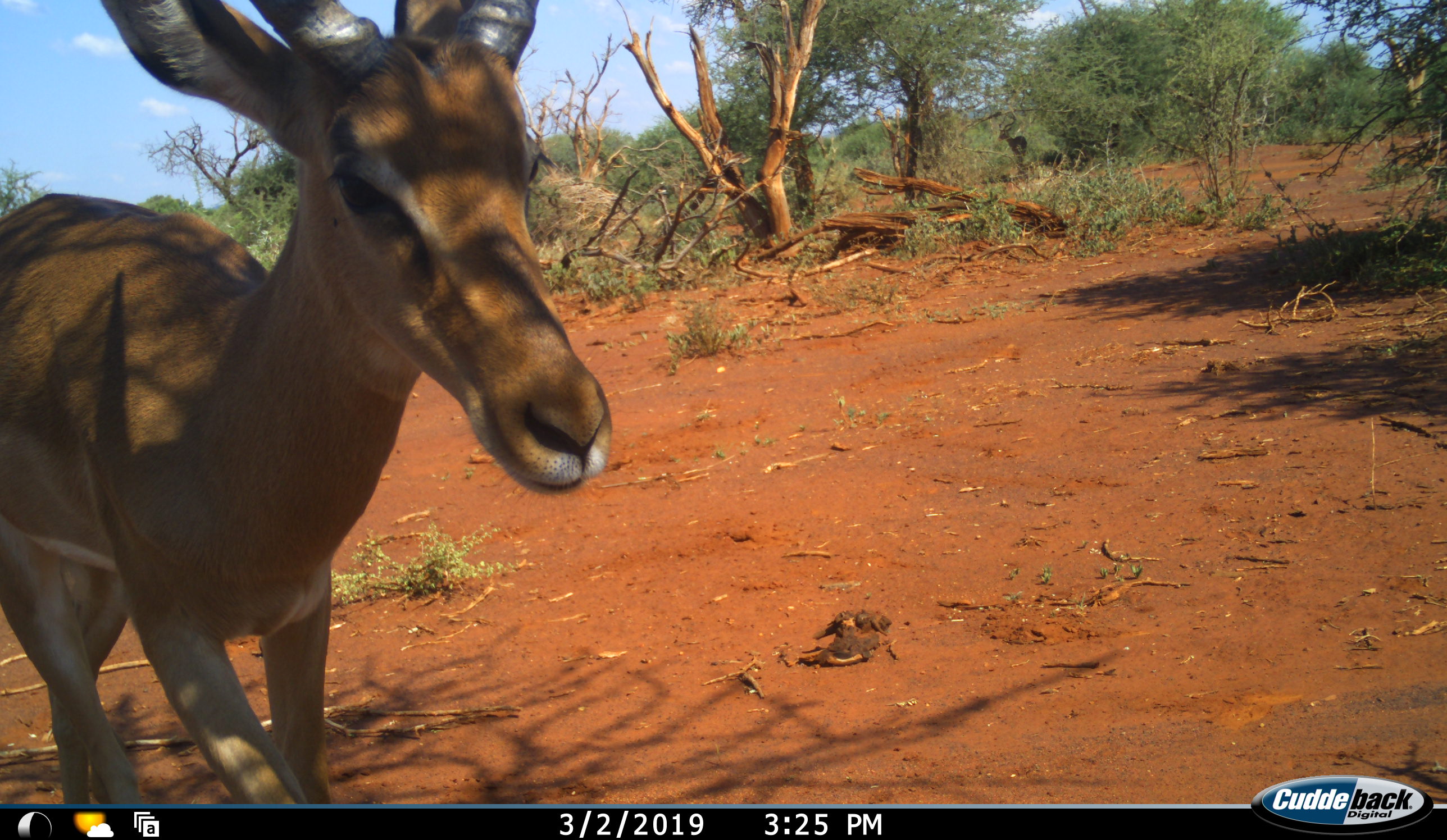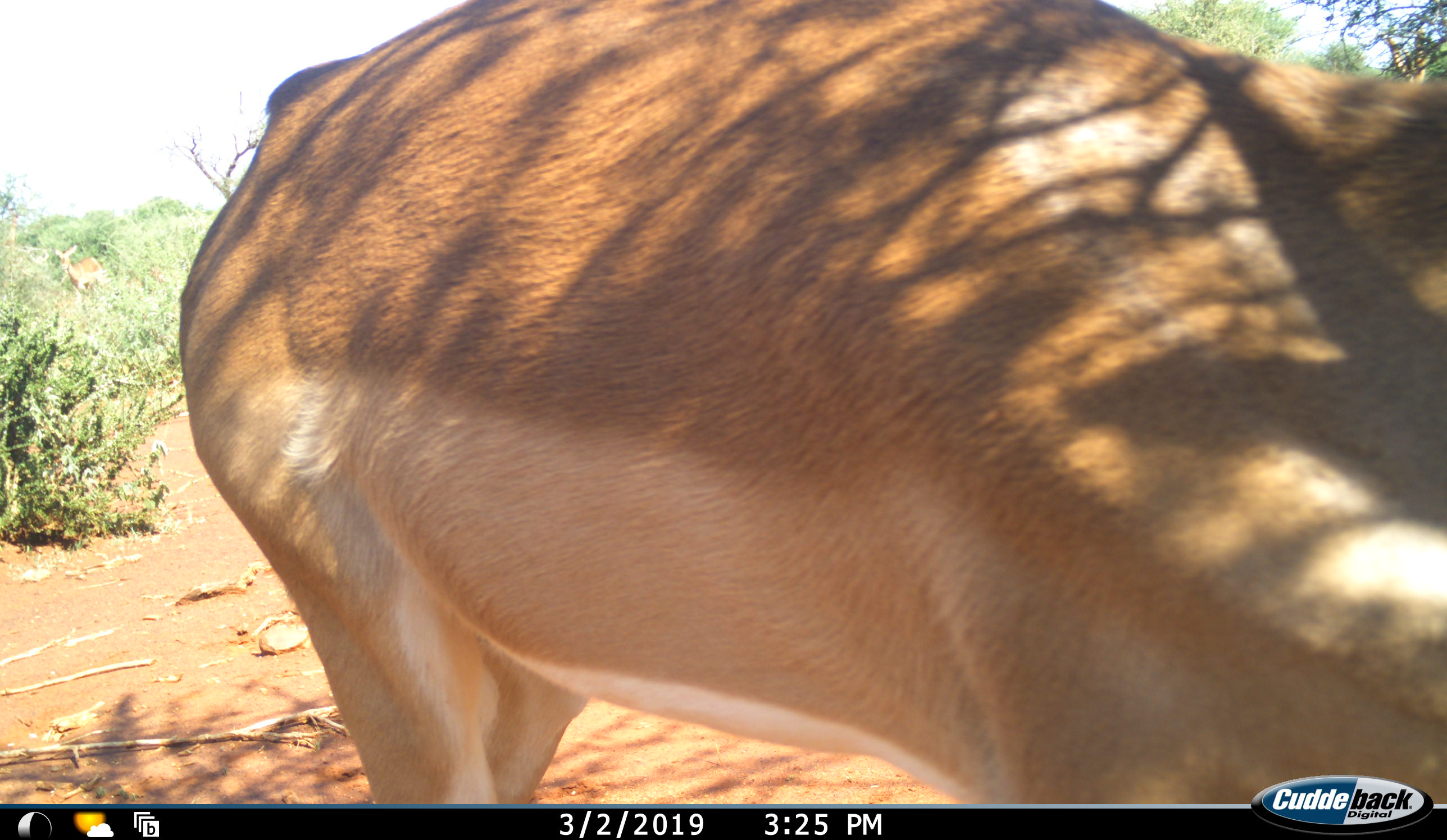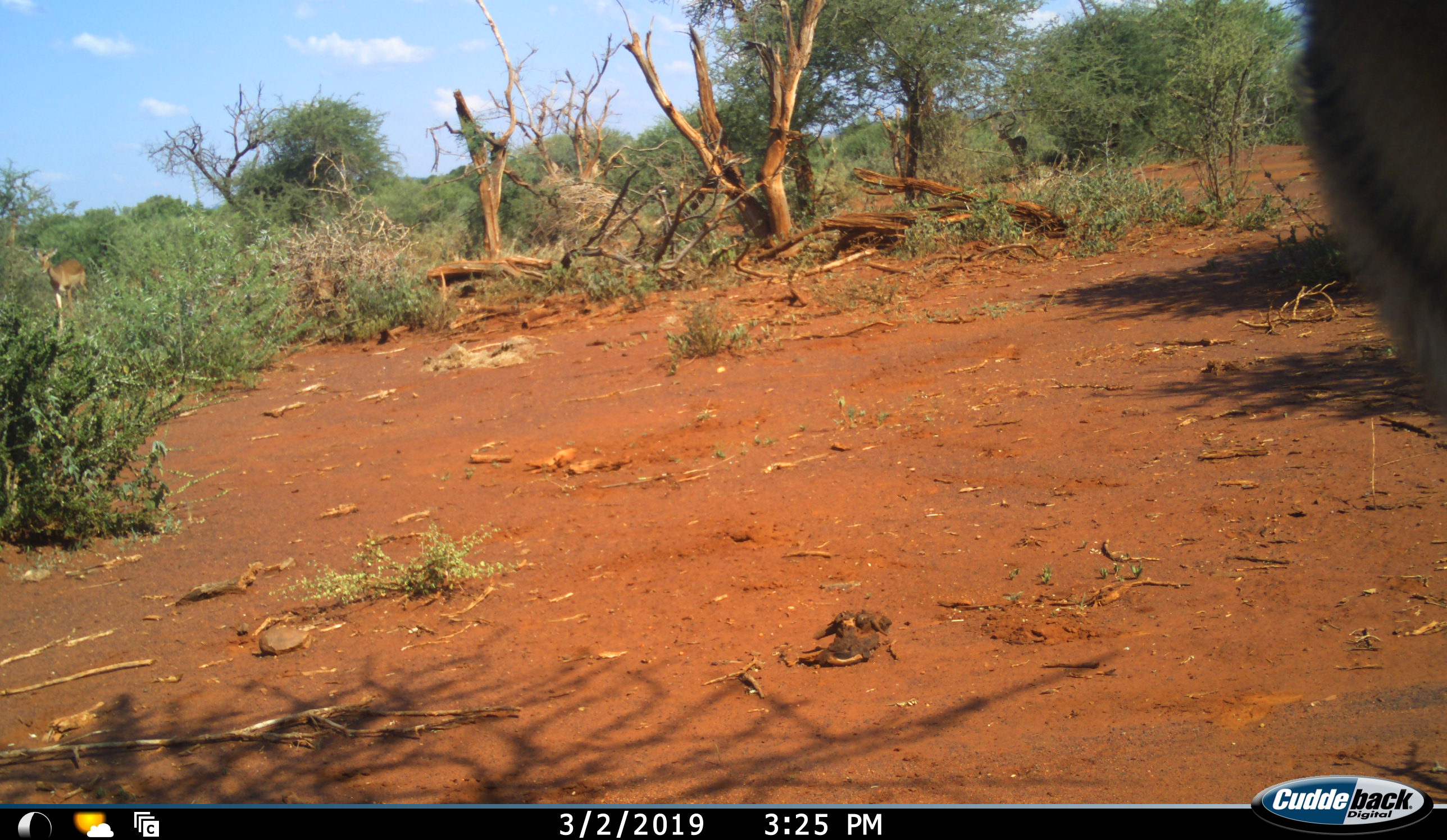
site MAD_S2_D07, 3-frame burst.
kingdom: Animalia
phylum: Chordata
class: Mammalia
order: Artiodactyla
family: Bovidae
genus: Aepyceros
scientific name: Aepyceros melampus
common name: impala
Impala (Aepyceros melampus), count 1. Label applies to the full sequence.